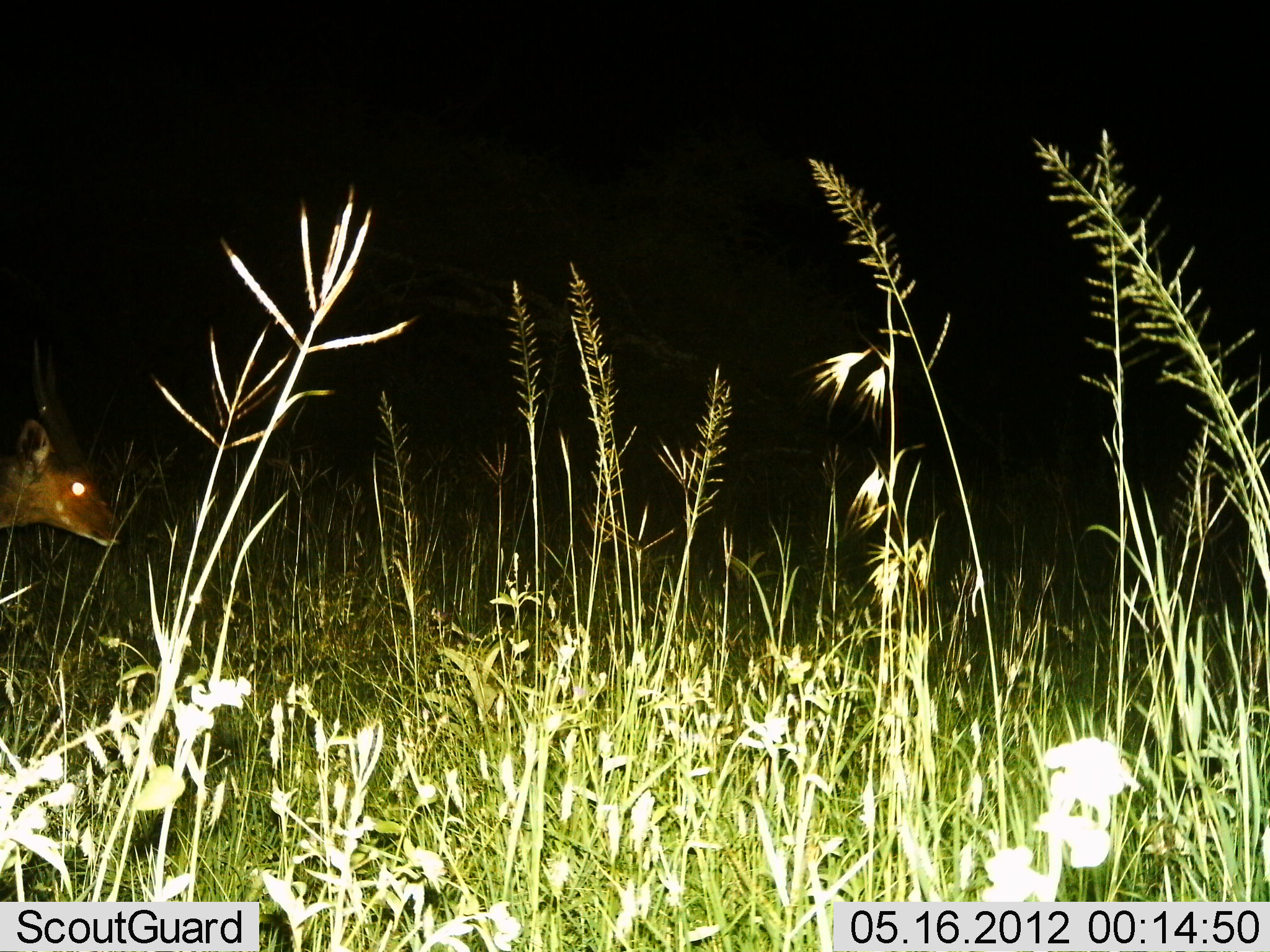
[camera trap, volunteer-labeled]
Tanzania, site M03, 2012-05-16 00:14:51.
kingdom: Animalia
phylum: Chordata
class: Mammalia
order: Artiodactyla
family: Bovidae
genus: Tragelaphus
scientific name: Tragelaphus scriptus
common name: bushbuck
Bushbuck (Tragelaphus scriptus), count 1. Behavior (volunteer vote fractions): standing 29%, resting 0%, moving 71%, interacting 0%. Young present (vote fraction): 0%. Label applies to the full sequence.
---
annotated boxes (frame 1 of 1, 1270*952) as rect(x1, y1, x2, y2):
animal: rect(0, 408, 125, 550)